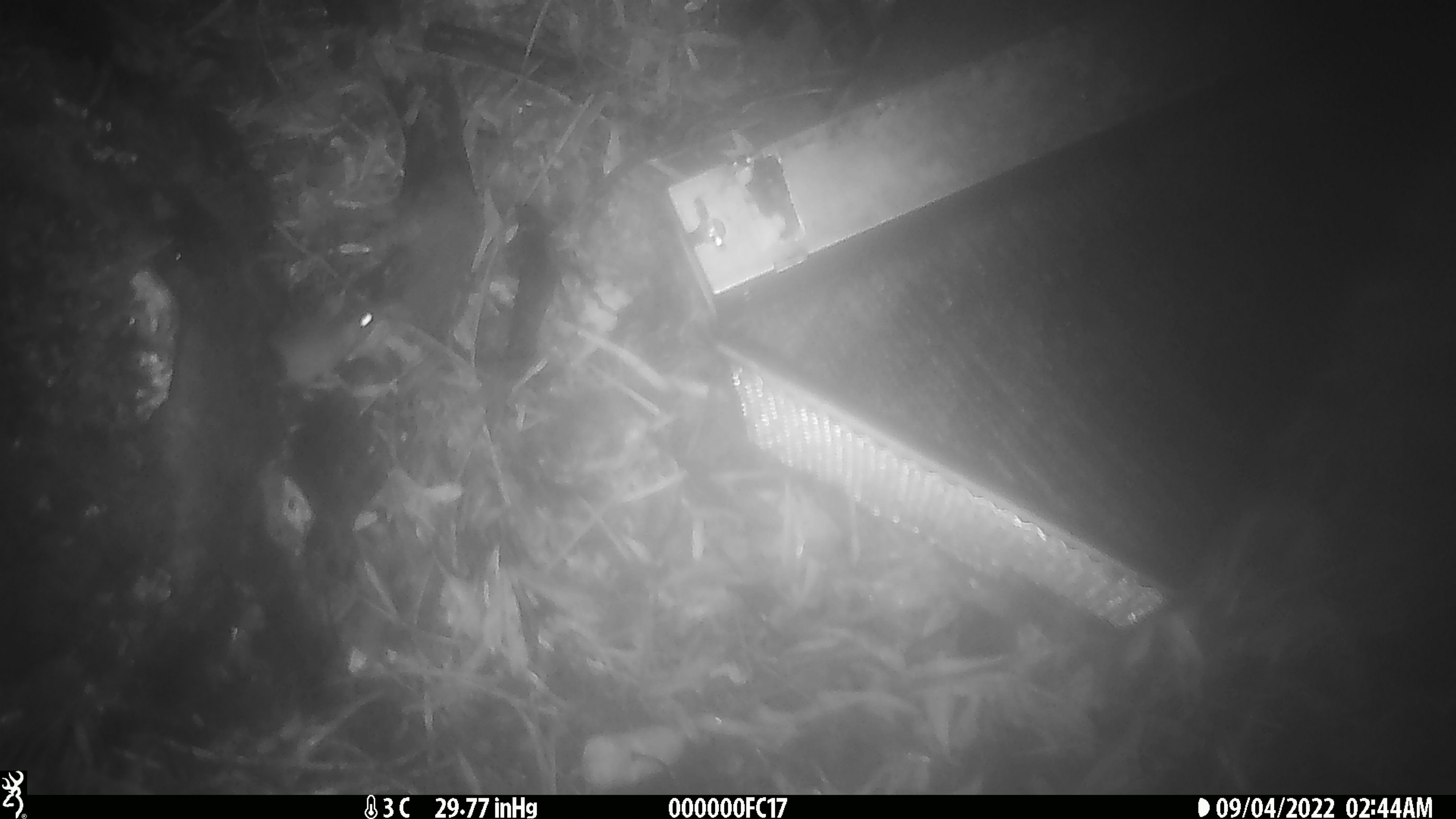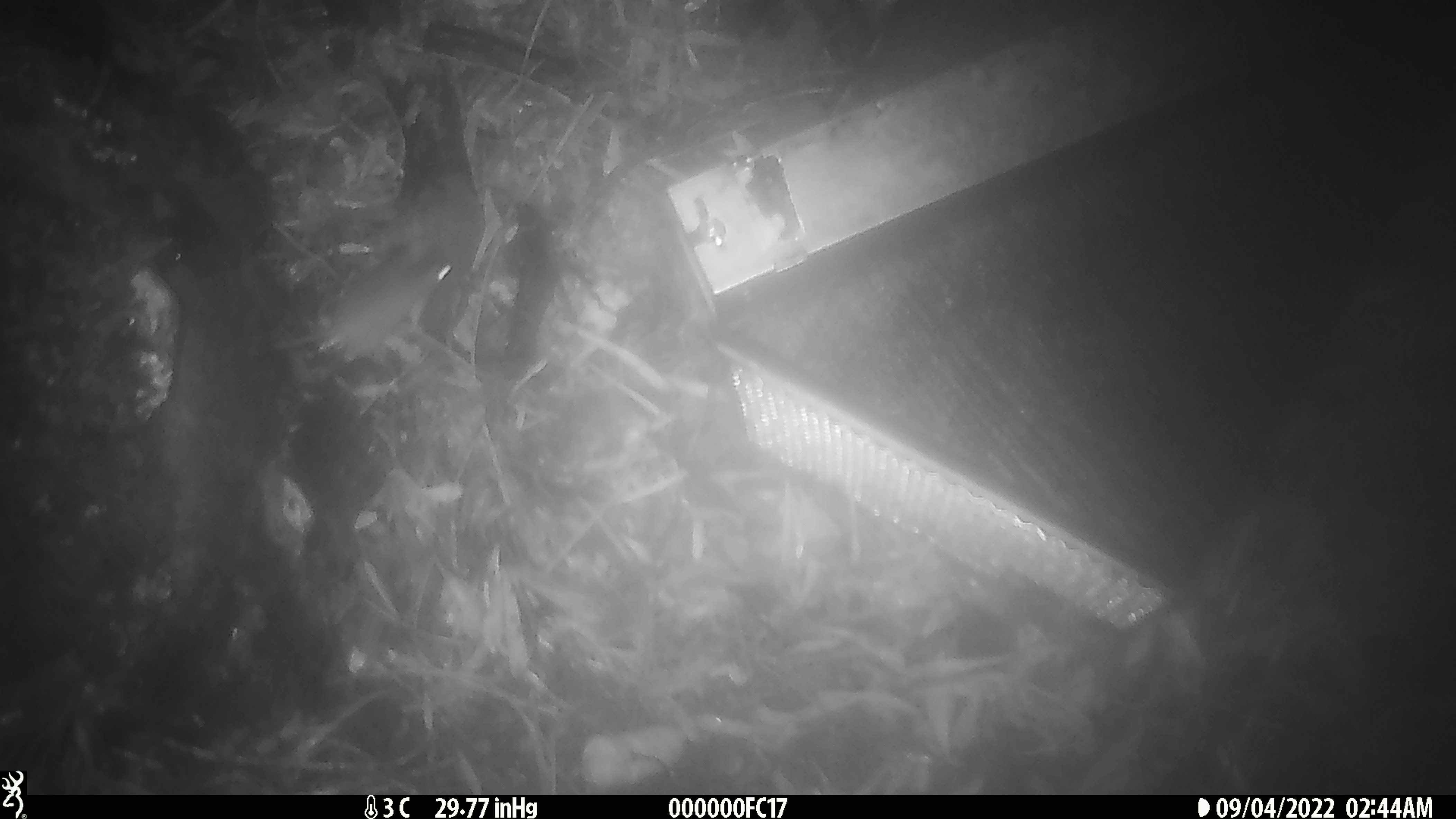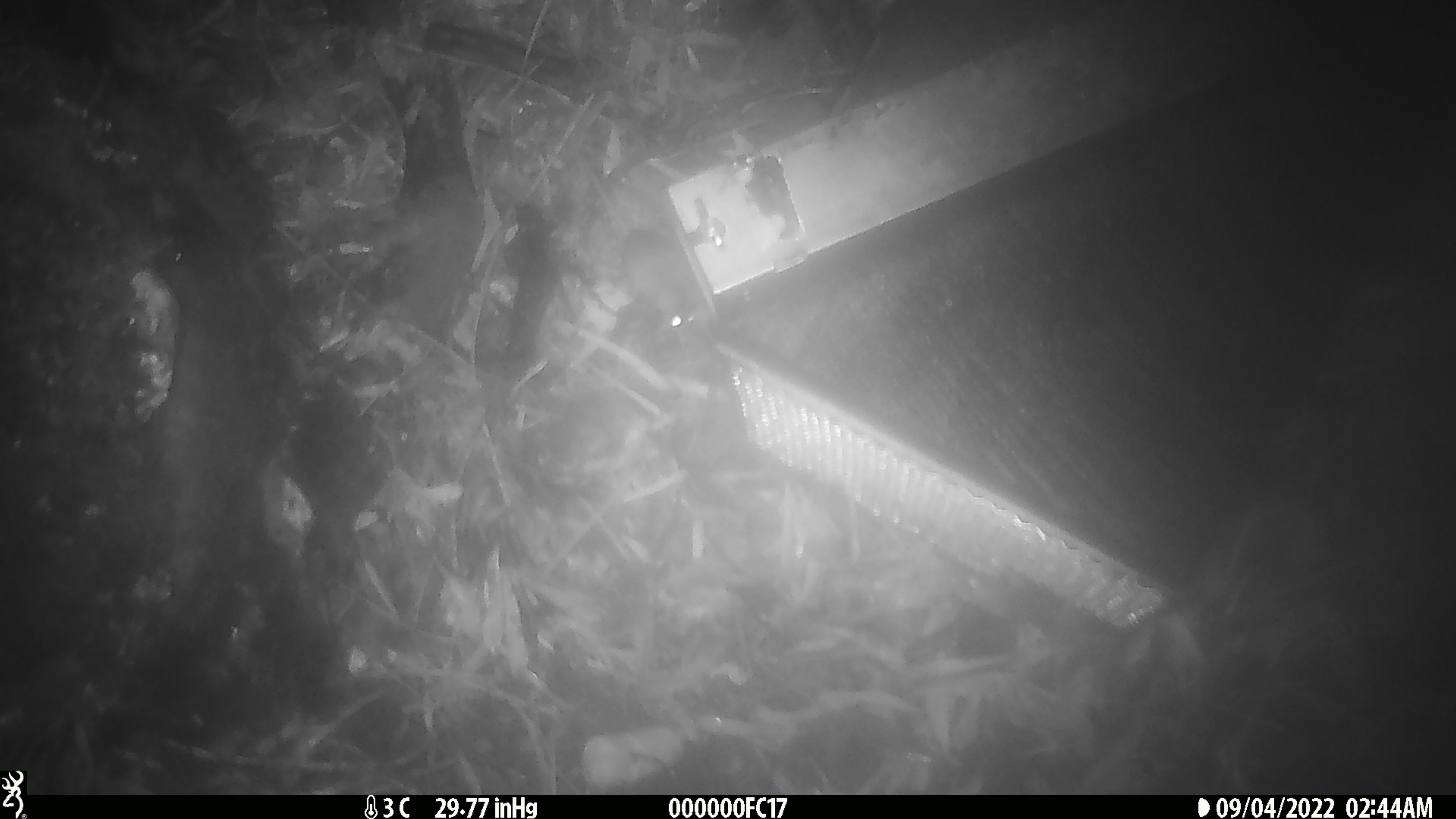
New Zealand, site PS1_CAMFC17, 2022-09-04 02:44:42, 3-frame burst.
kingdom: Animalia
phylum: Chordata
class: Mammalia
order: Rodentia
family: Muridae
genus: Mus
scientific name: Mus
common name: mouse